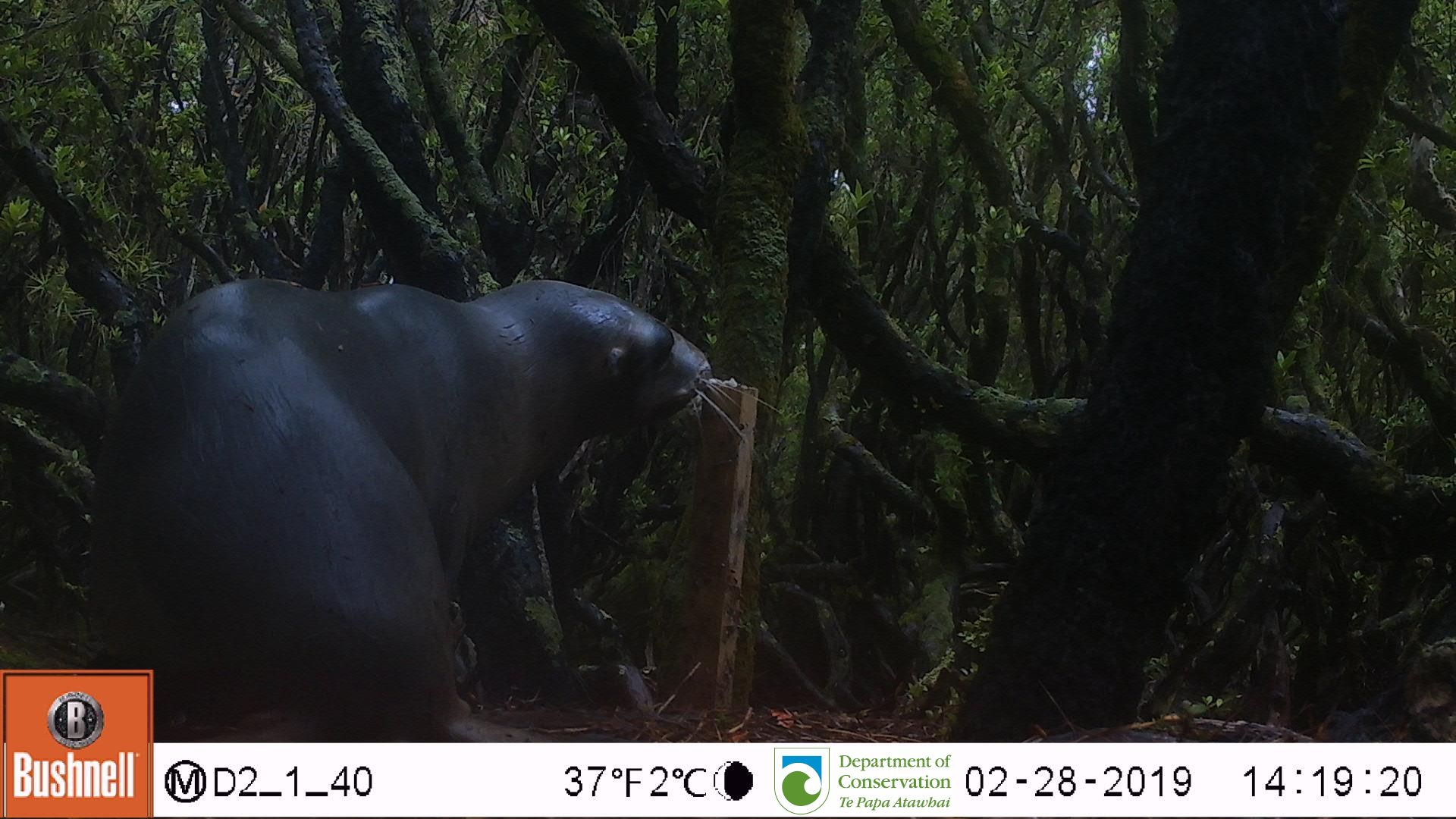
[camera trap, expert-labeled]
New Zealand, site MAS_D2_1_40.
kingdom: Animalia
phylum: Chordata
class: Mammalia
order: Carnivora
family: Otariidae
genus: Phocarctos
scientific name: Phocarctos hookeri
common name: new zealand sea lion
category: sealion